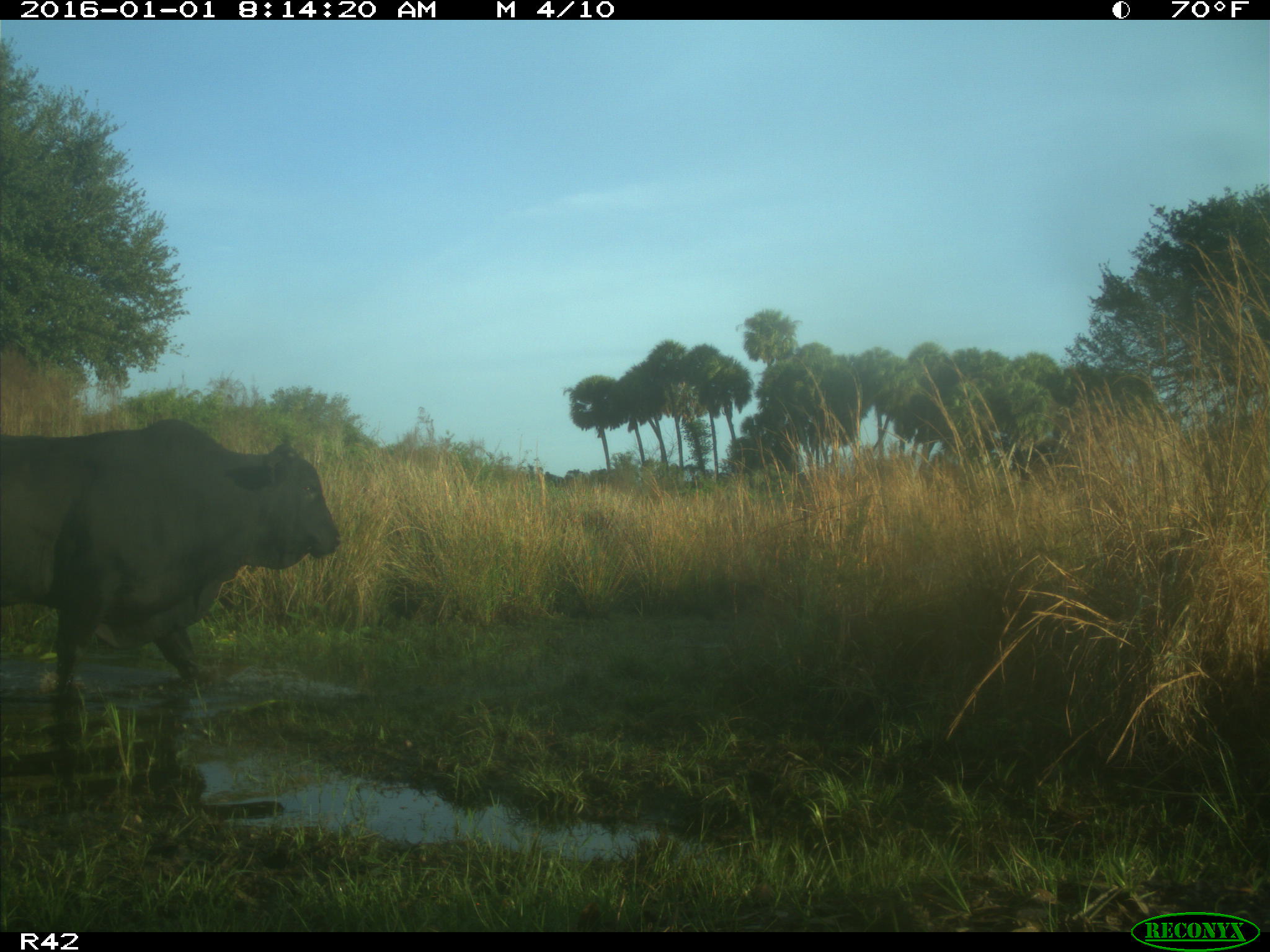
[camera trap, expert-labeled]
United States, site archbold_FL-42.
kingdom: Animalia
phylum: Chordata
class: Mammalia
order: Artiodactyla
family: Bovidae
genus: Bos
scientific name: Bos taurus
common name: domestic cow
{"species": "Bos taurus (domestic cow)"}